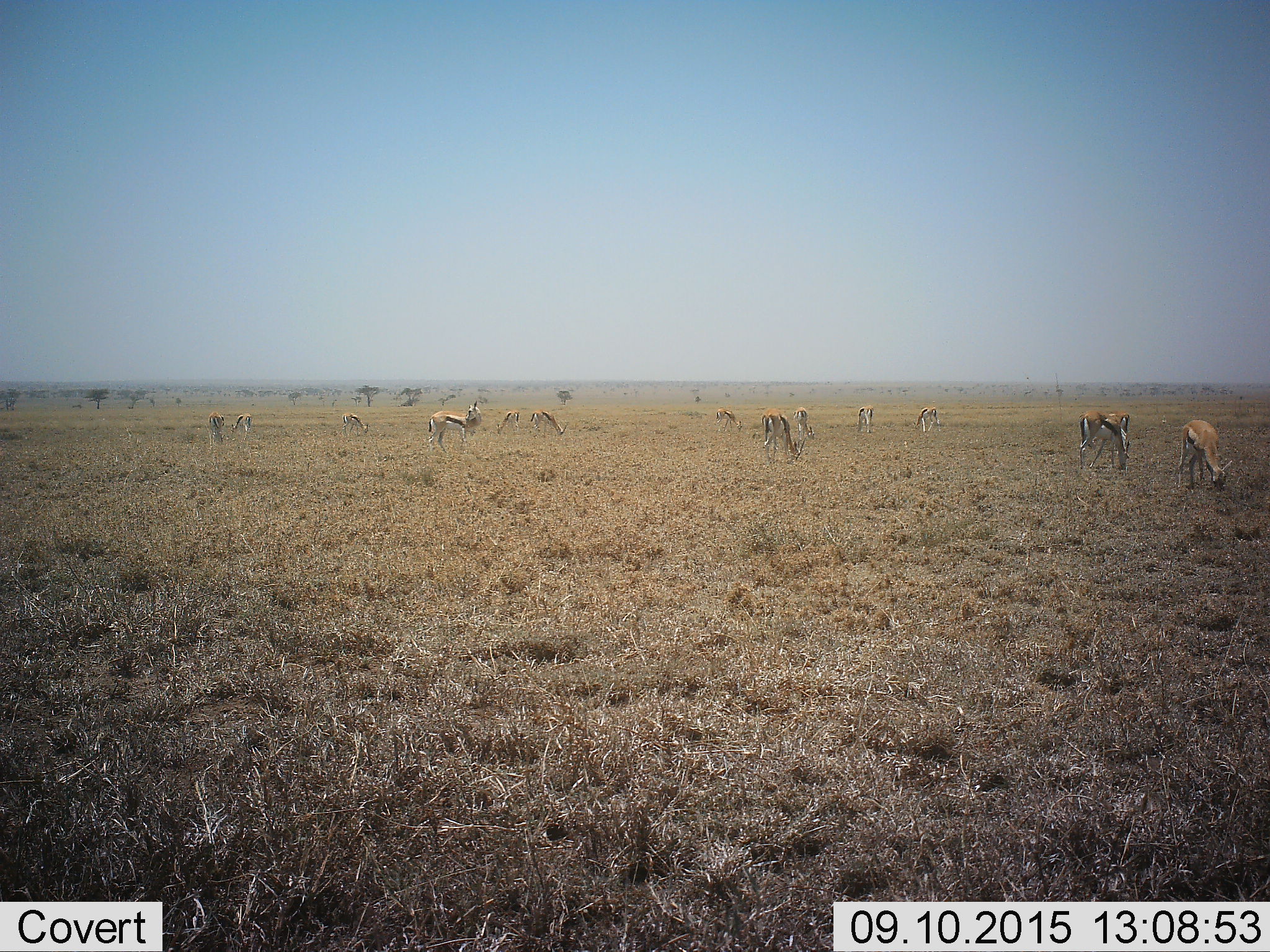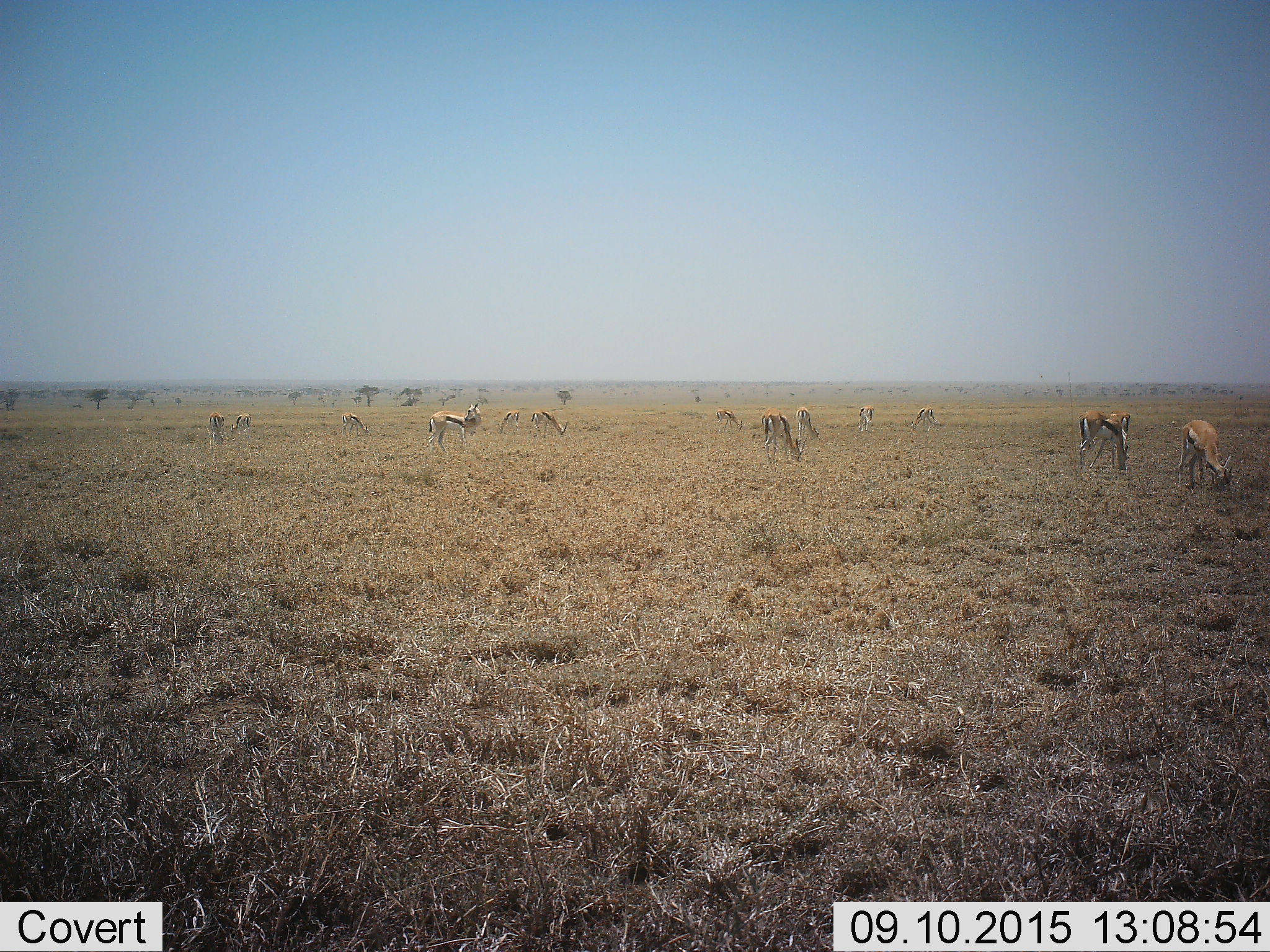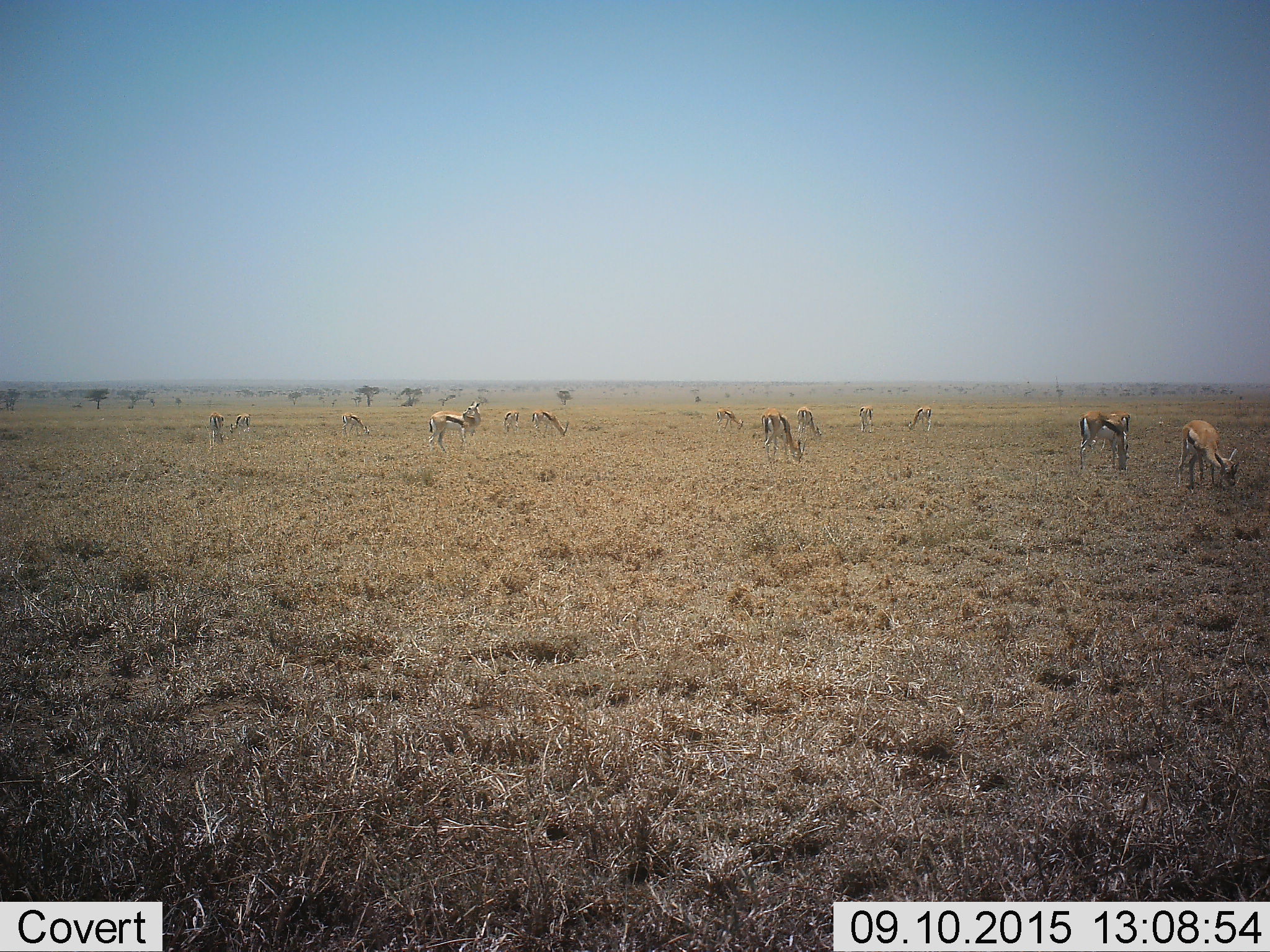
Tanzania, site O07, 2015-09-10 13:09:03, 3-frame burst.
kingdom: Animalia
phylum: Chordata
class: Mammalia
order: Artiodactyla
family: Bovidae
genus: Eudorcas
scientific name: Eudorcas thomsonii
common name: thomson's gazelle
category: gazellethomsons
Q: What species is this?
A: Gazellethomsons (thomson's gazelle) (Eudorcas thomsonii).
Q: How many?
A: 11-50.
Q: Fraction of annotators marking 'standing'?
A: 78%.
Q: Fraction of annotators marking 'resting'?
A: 11%.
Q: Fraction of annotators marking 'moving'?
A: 22%.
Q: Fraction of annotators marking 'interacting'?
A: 11%.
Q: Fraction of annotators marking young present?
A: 22%.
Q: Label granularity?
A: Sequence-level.